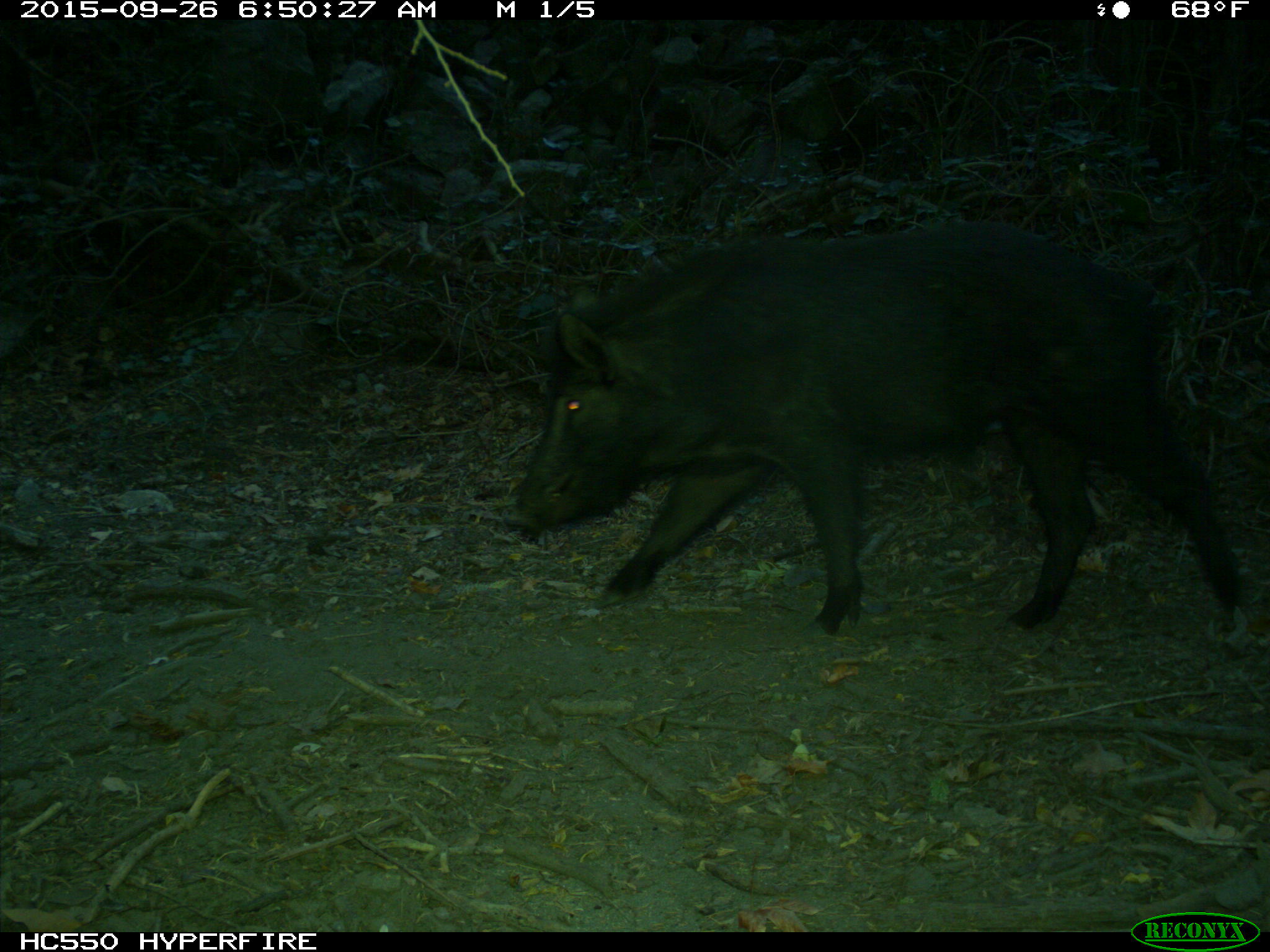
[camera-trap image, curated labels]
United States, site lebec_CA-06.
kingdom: Animalia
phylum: Chordata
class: Mammalia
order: Artiodactyla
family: Suidae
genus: Sus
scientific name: Sus scrofa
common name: wild boar